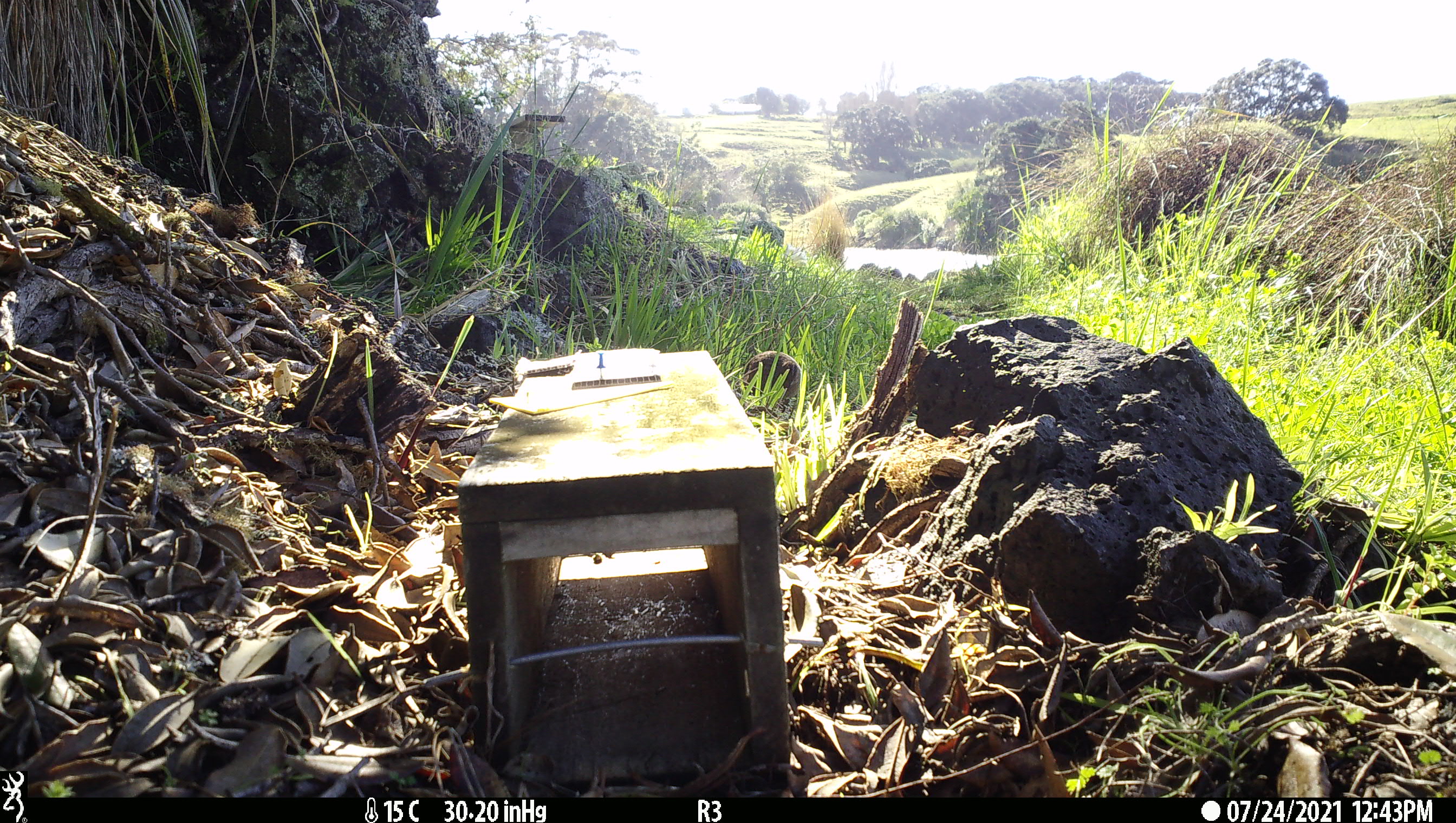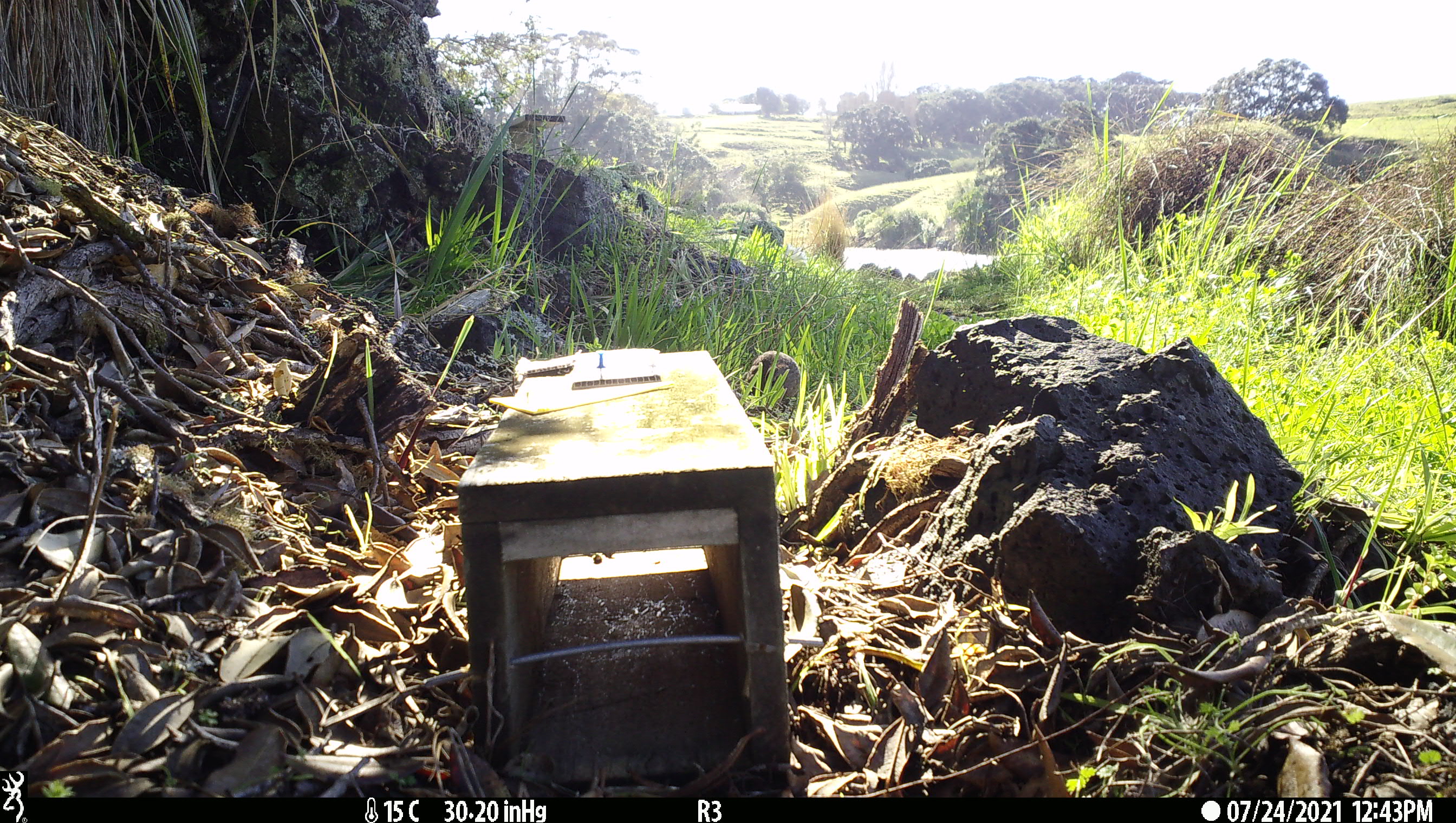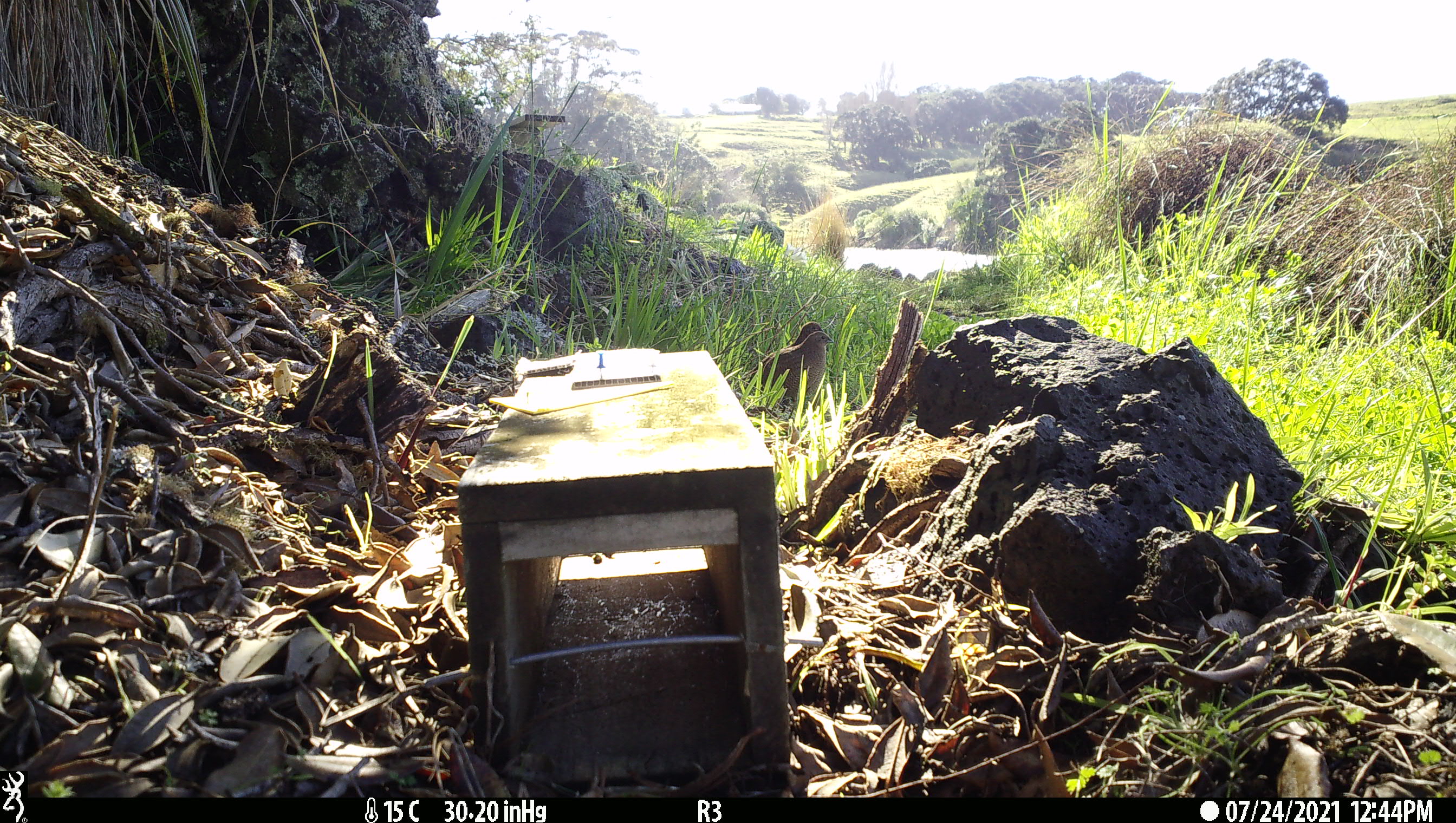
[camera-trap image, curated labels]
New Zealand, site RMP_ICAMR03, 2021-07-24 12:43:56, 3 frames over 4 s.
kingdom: Animalia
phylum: Chordata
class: Aves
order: Galliformes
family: Phasianidae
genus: Synoicus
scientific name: Synoicus ypsilophorus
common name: brown quail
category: quail brown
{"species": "quail brown (brown quail) (Synoicus ypsilophorus)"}